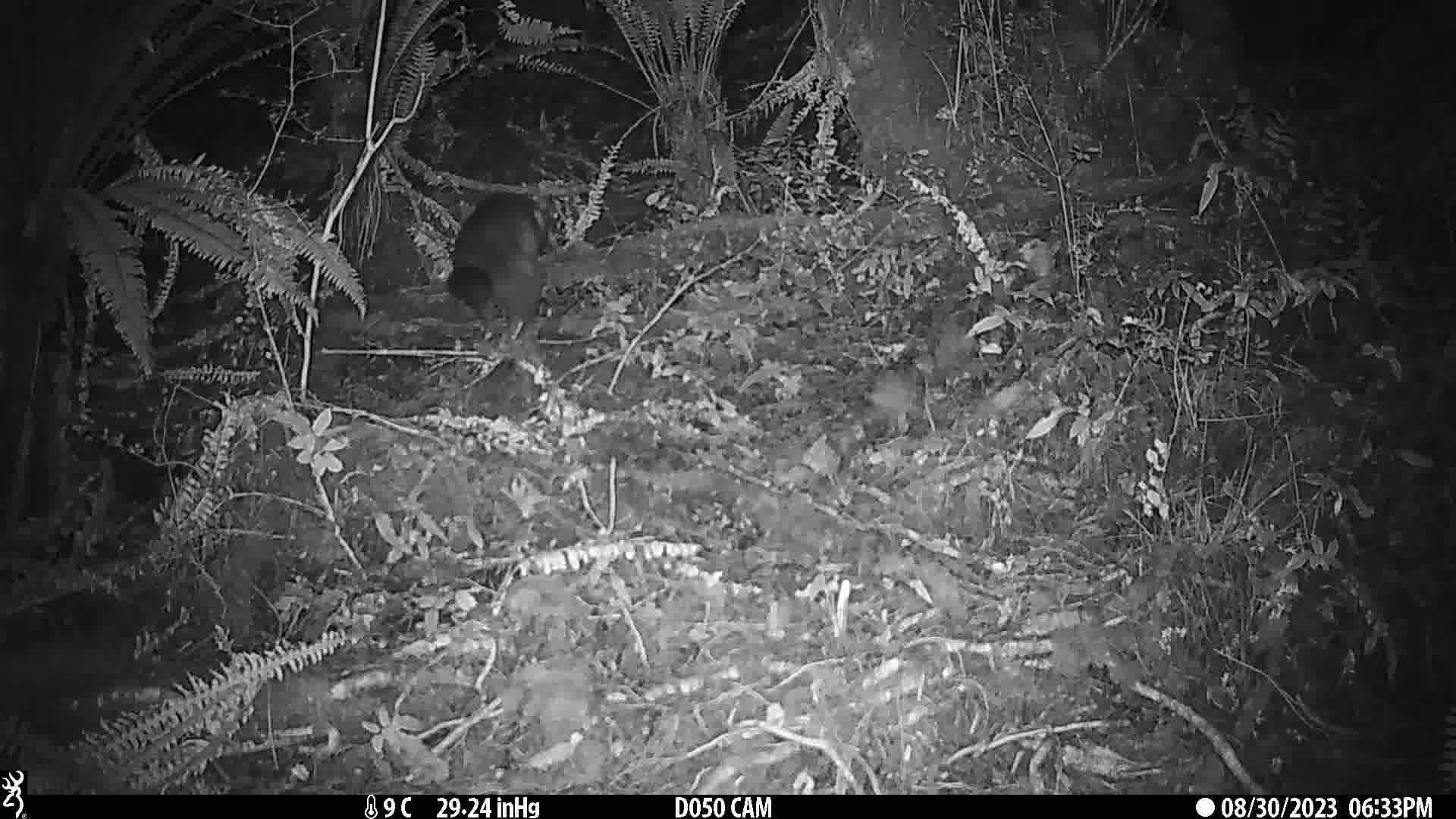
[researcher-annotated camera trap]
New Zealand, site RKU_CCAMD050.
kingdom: Animalia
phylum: Chordata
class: Mammalia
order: Diprotodontia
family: Phalangeridae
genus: Trichosurus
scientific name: Trichosurus vulpecula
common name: common brushtail possum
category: possum